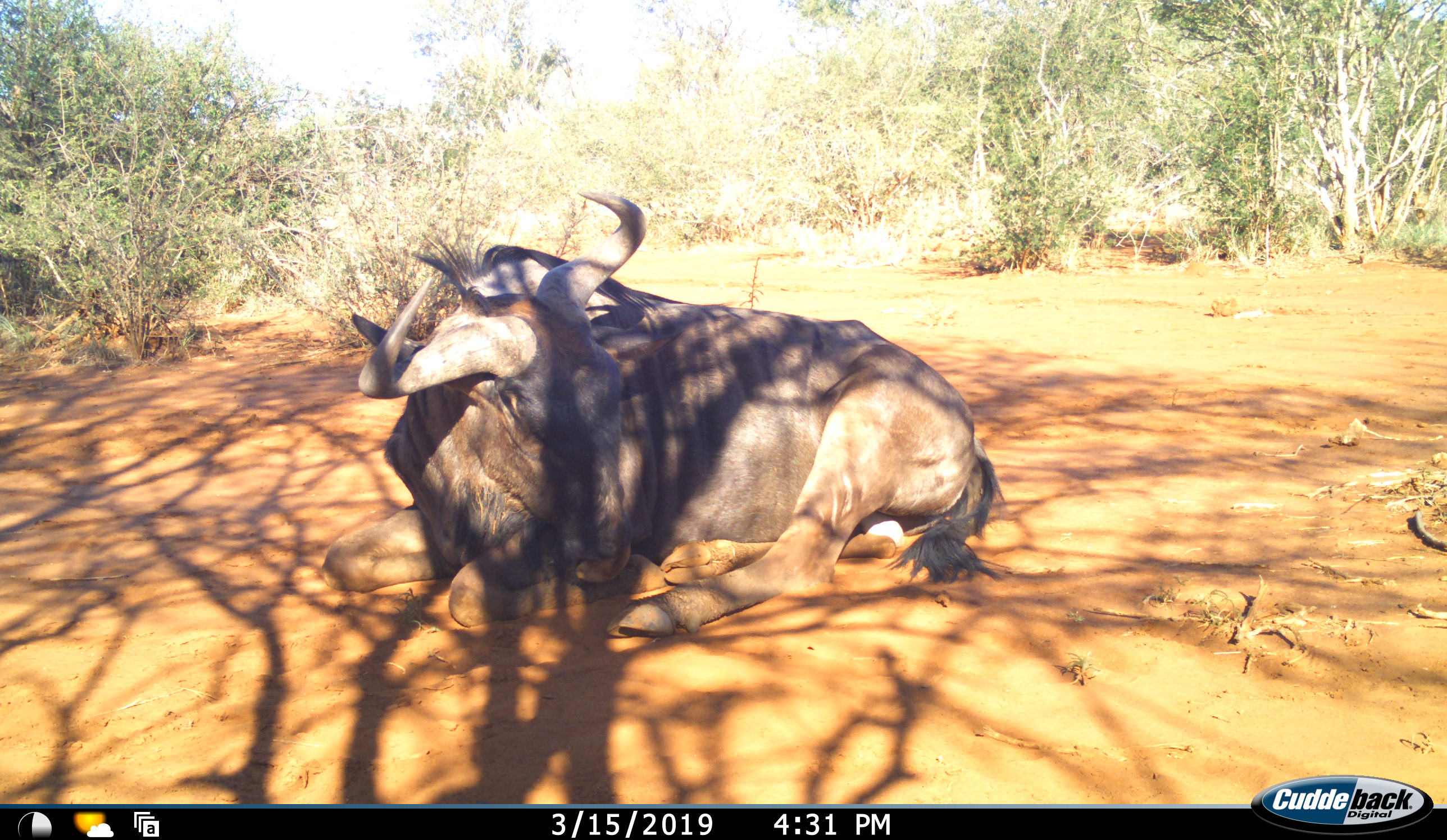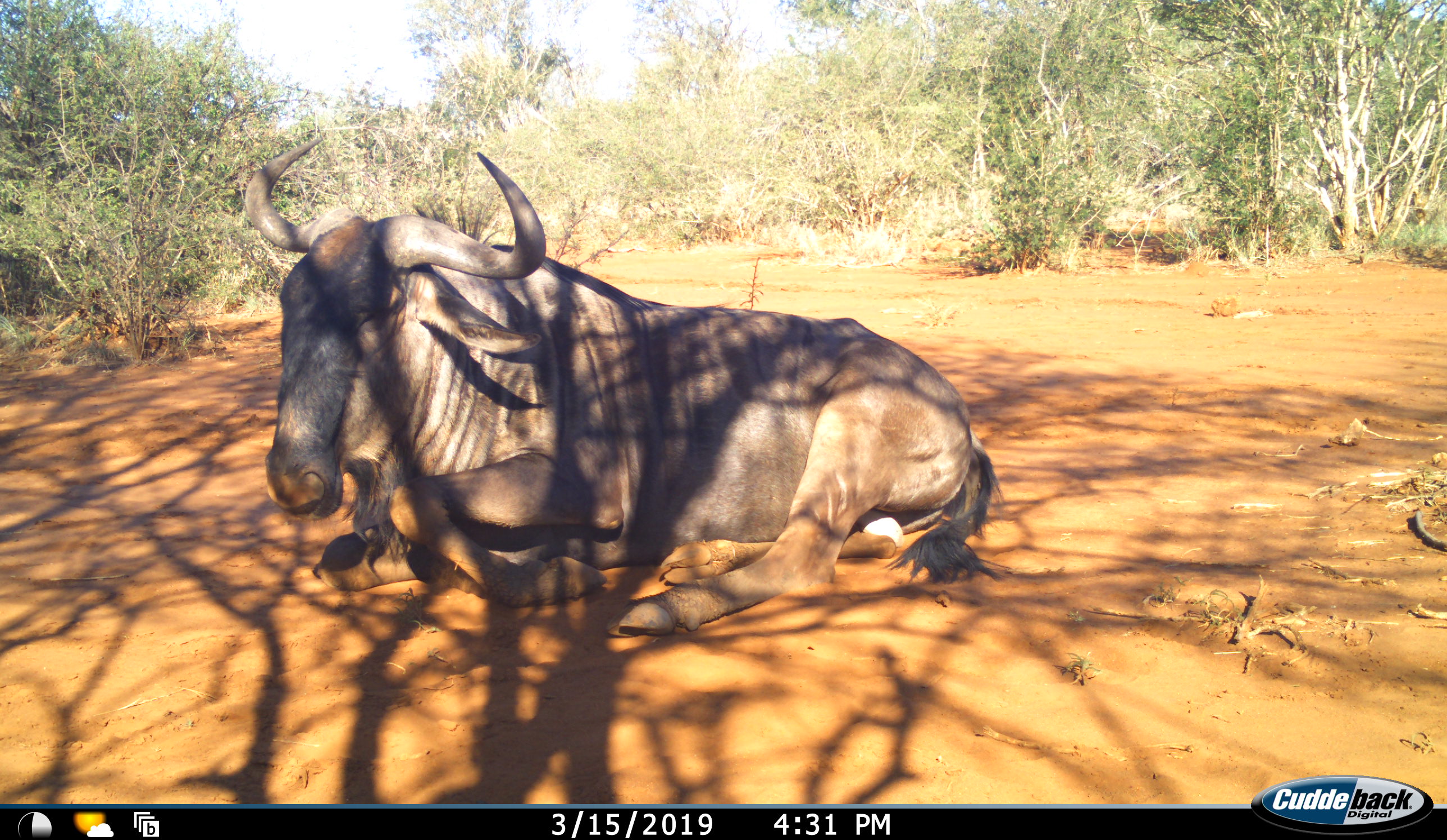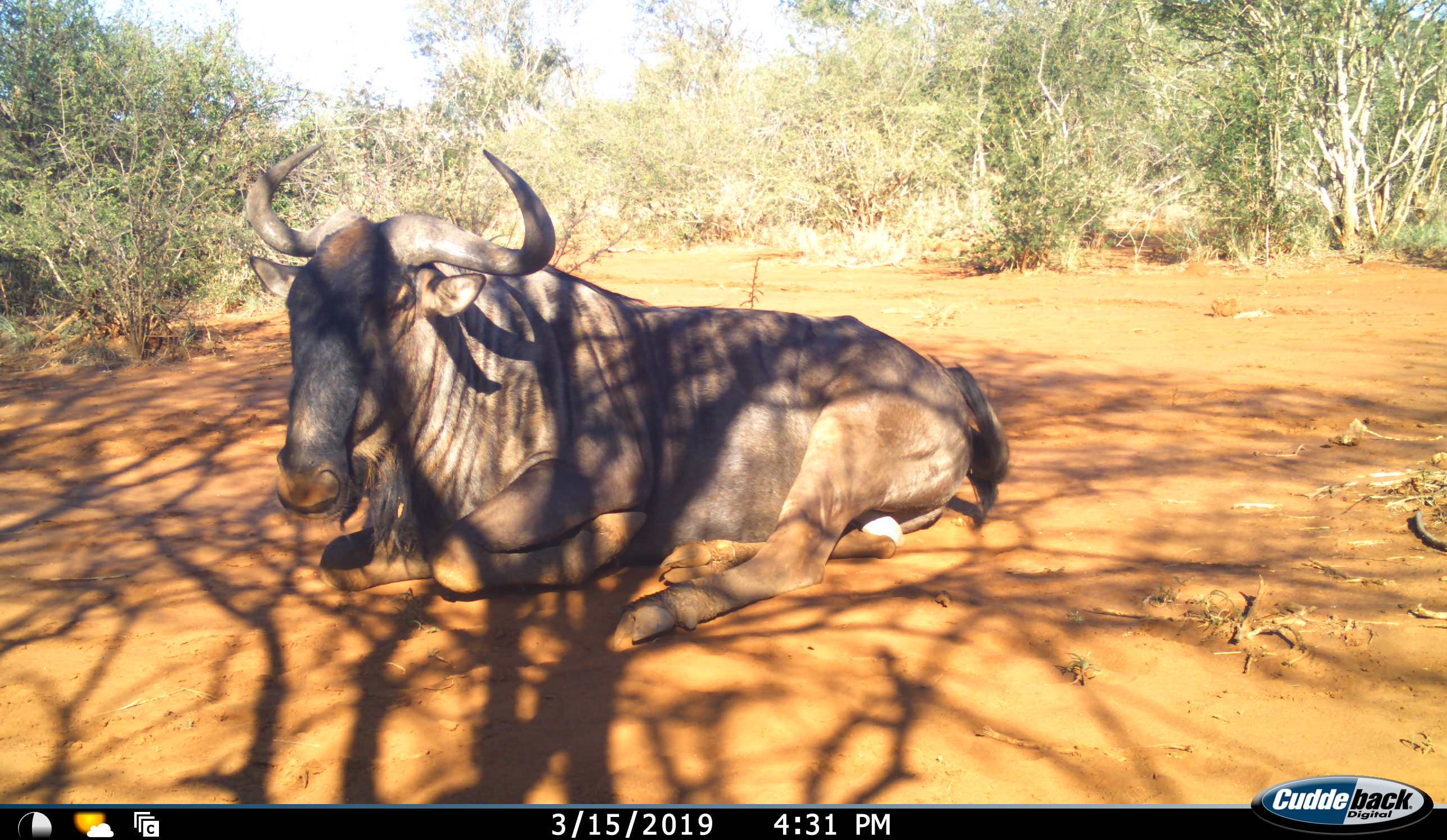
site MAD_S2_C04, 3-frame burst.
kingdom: Animalia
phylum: Chordata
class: Mammalia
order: Artiodactyla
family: Bovidae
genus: Connochaetes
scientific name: Connochaetes taurinus taurinus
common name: blue wildebeest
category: wildebeestblue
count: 1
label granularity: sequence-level